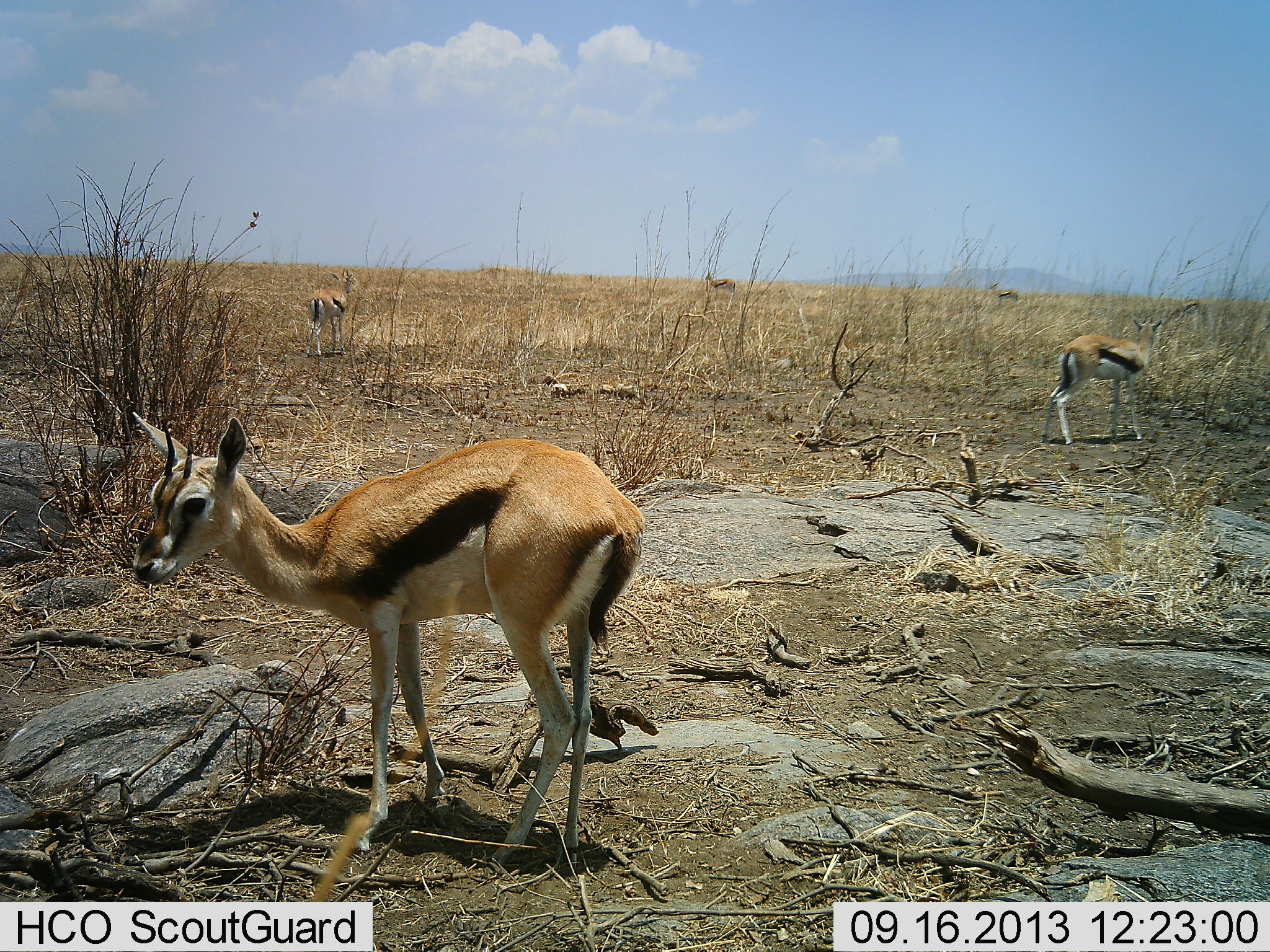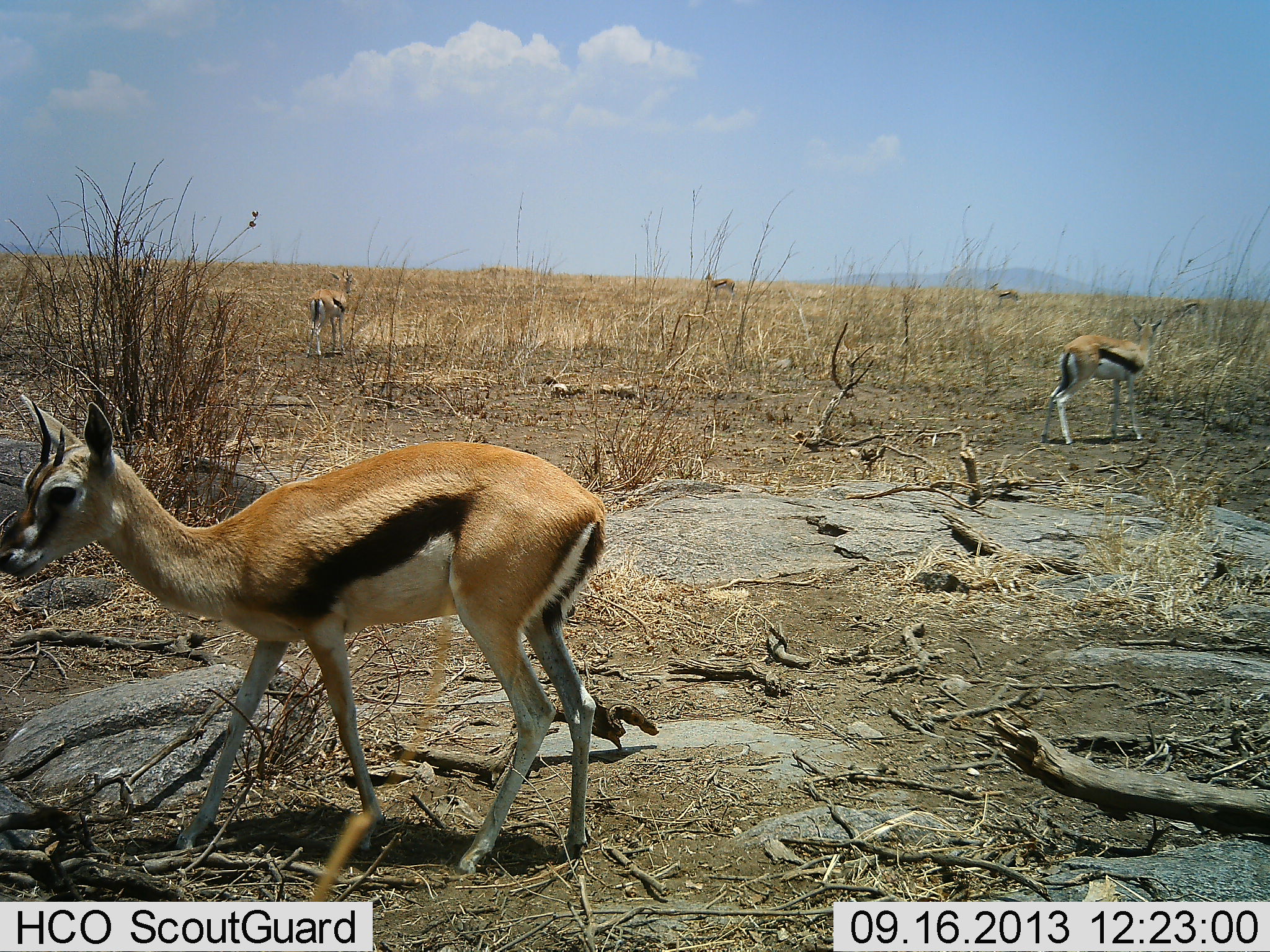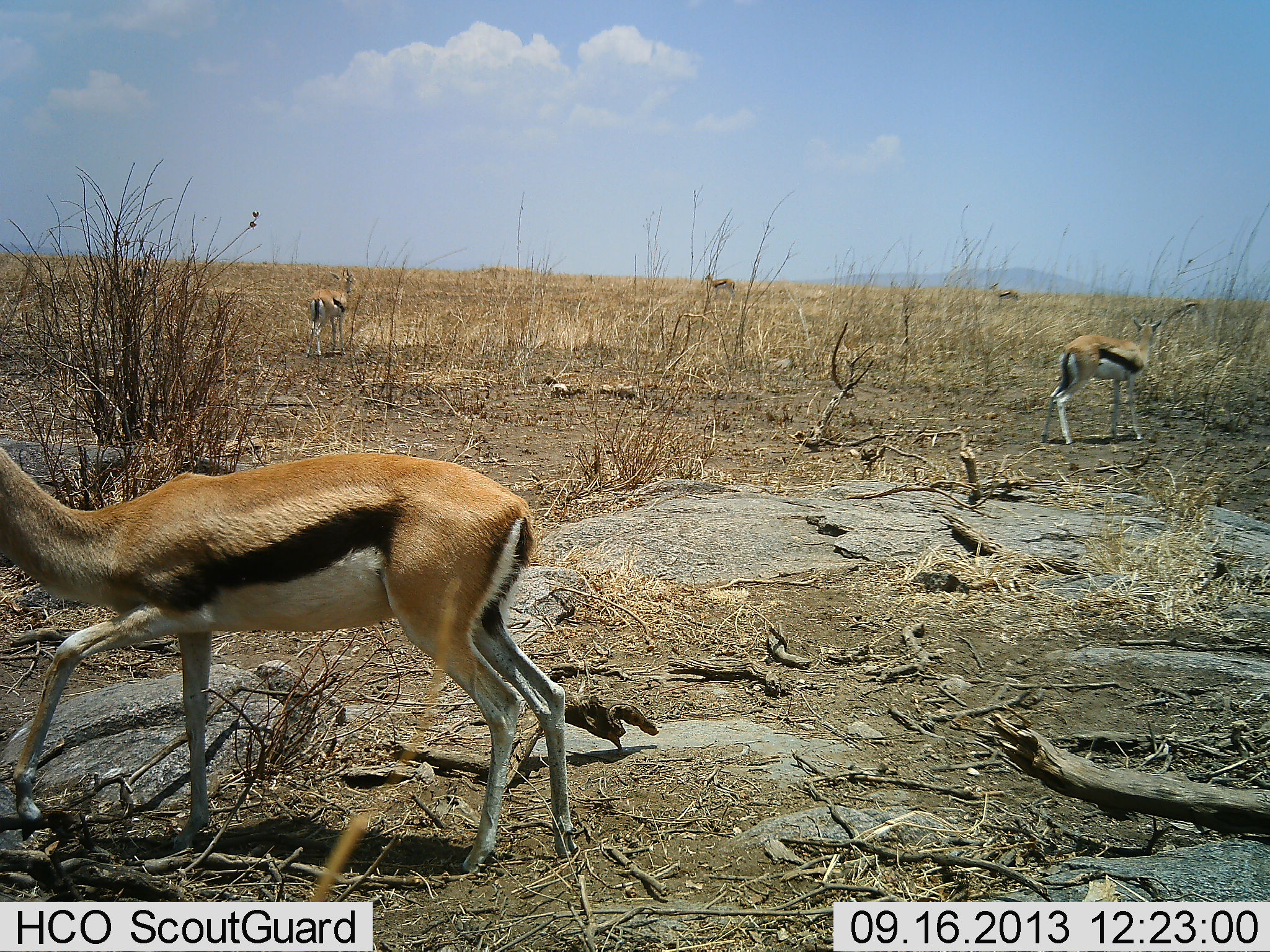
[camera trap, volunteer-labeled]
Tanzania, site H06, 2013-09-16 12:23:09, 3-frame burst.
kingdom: Animalia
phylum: Chordata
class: Mammalia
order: Artiodactyla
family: Bovidae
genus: Eudorcas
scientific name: Eudorcas thomsonii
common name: thomson's gazelle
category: gazellethomsons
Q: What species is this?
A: Gazellethomsons (thomson's gazelle) (Eudorcas thomsonii).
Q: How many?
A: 5.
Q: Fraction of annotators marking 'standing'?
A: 87%.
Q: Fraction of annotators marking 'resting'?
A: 7%.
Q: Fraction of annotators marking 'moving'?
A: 60%.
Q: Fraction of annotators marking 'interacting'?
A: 0%.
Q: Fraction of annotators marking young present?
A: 7%.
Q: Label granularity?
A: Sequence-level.